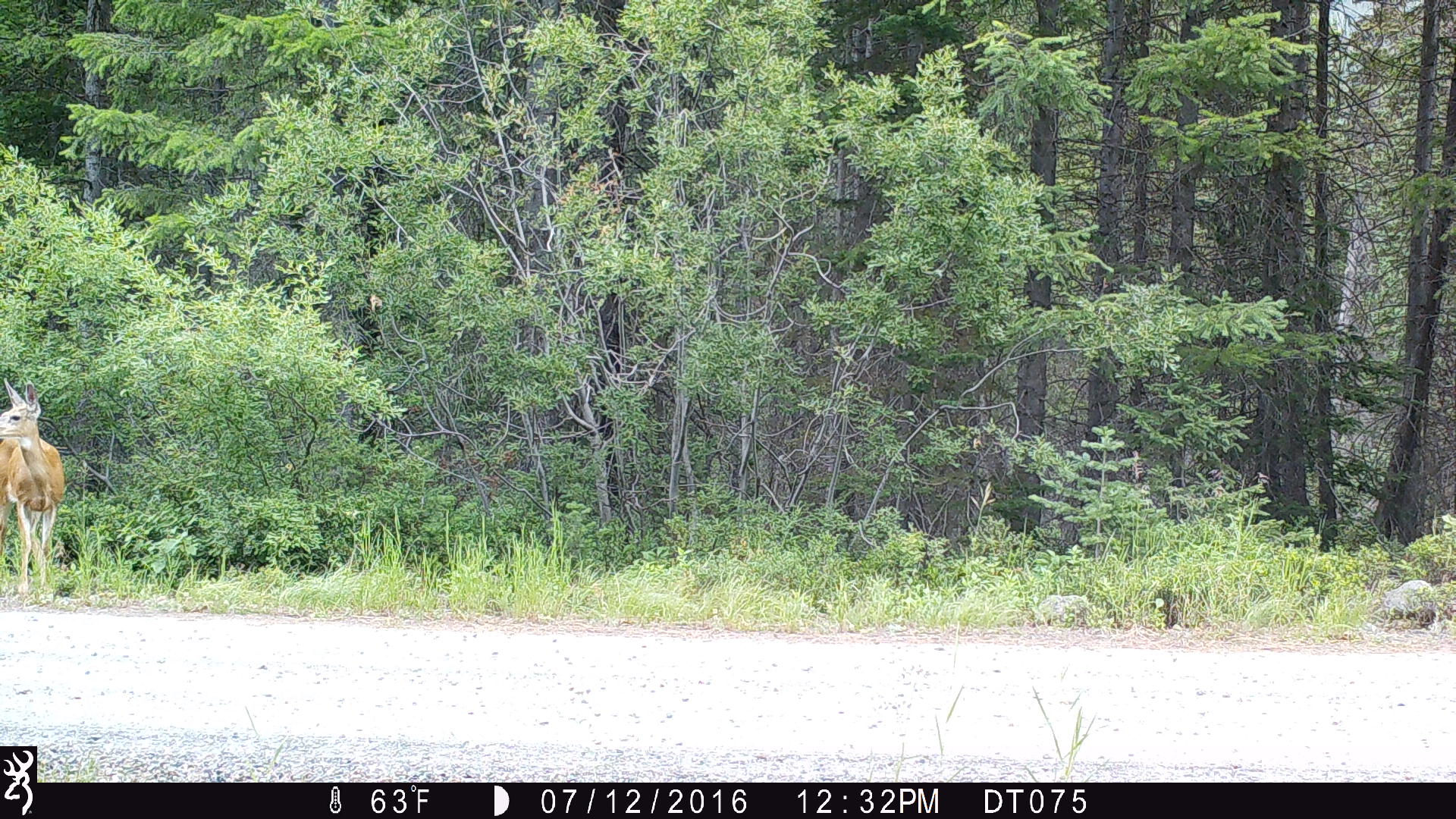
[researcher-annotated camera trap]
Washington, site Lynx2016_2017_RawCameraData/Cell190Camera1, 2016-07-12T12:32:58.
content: unidentified animal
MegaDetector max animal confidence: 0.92